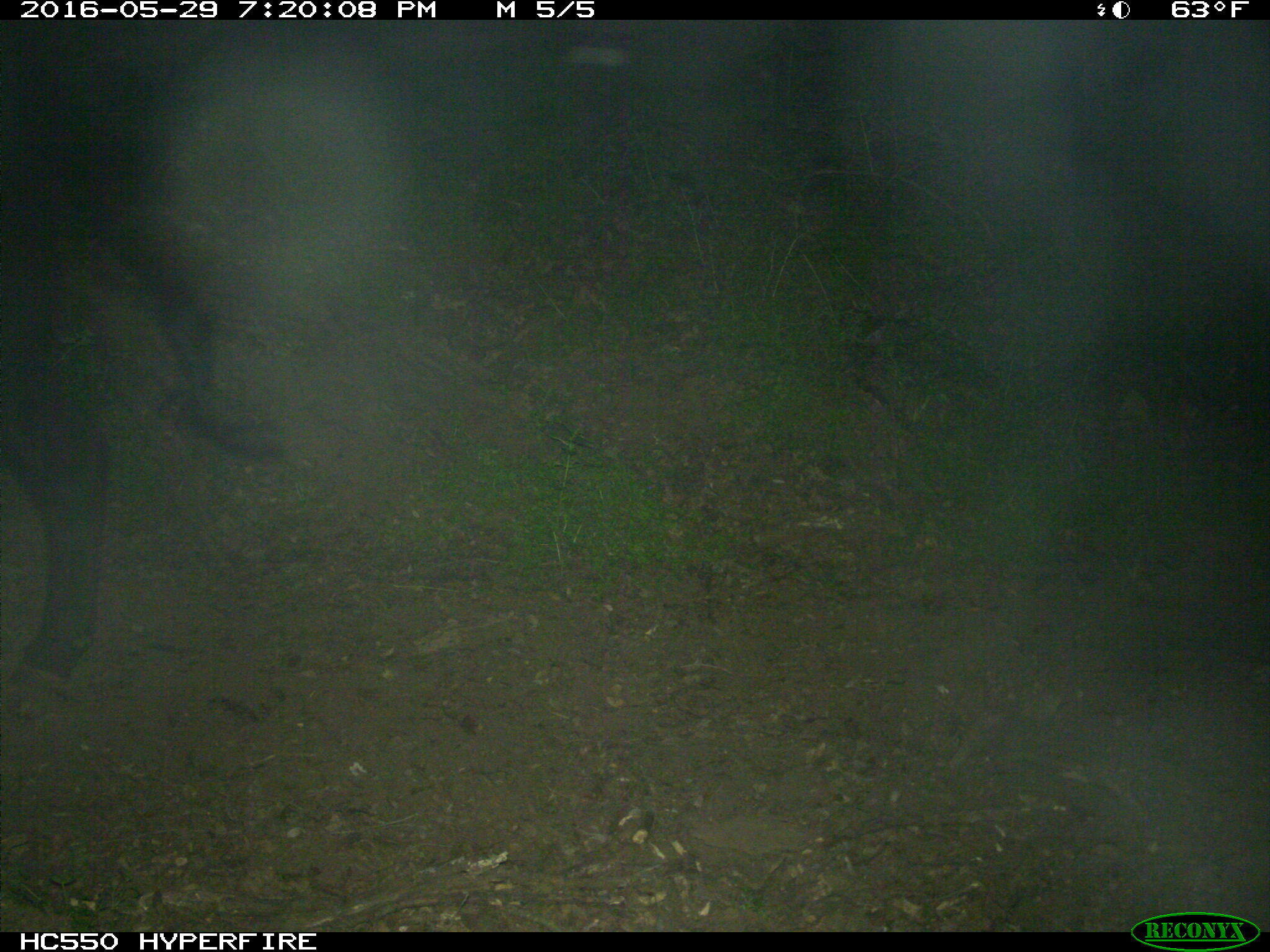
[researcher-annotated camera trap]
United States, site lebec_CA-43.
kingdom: Animalia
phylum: Chordata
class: Mammalia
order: Artiodactyla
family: Bovidae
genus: Bos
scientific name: Bos taurus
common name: domestic cow